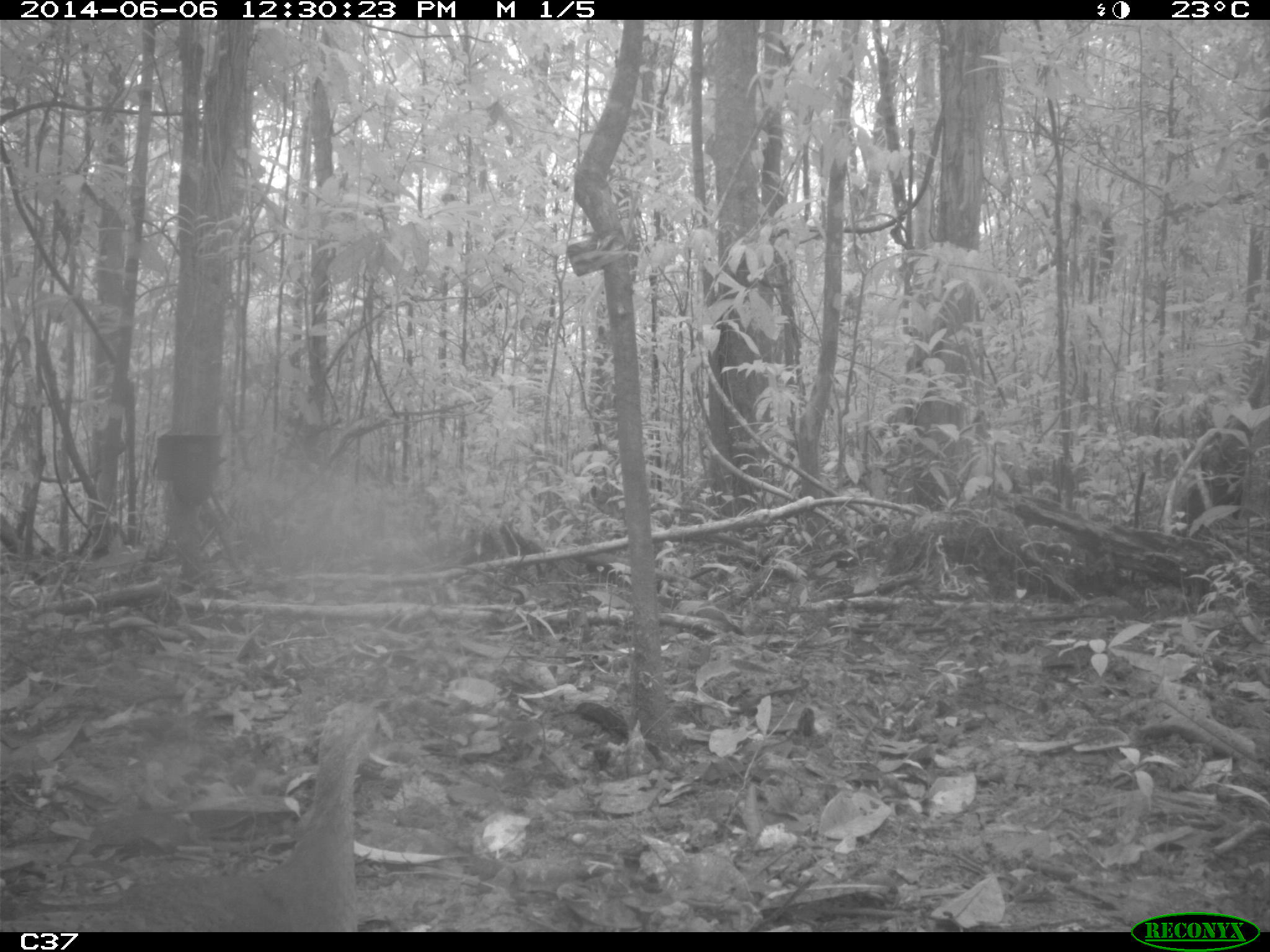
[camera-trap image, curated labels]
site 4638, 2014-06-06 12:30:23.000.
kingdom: Animalia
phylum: Chordata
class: Aves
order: Tinamiformes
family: Tinamidae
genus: Tinamus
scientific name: Tinamus major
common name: great tinamou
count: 1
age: adult